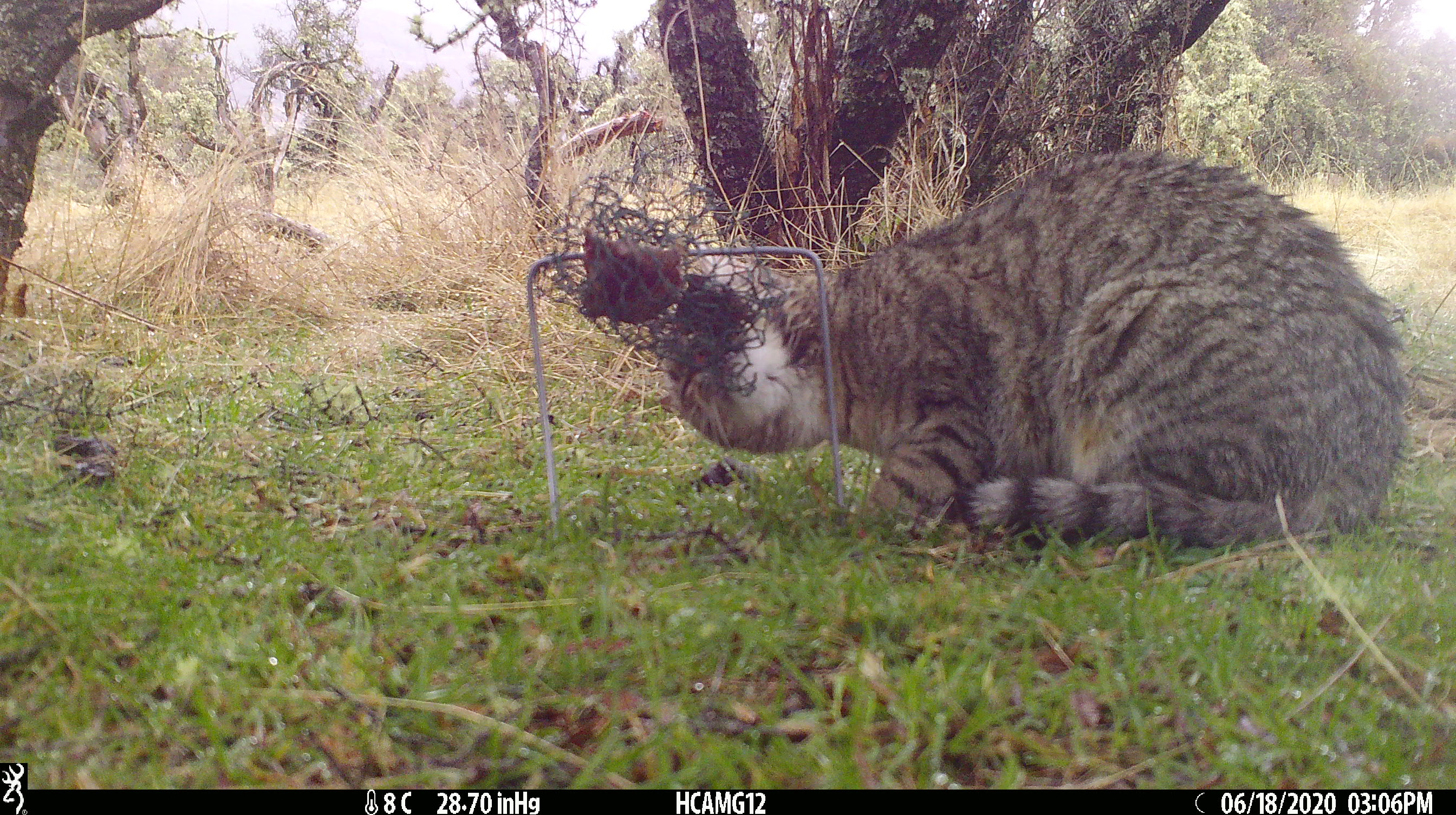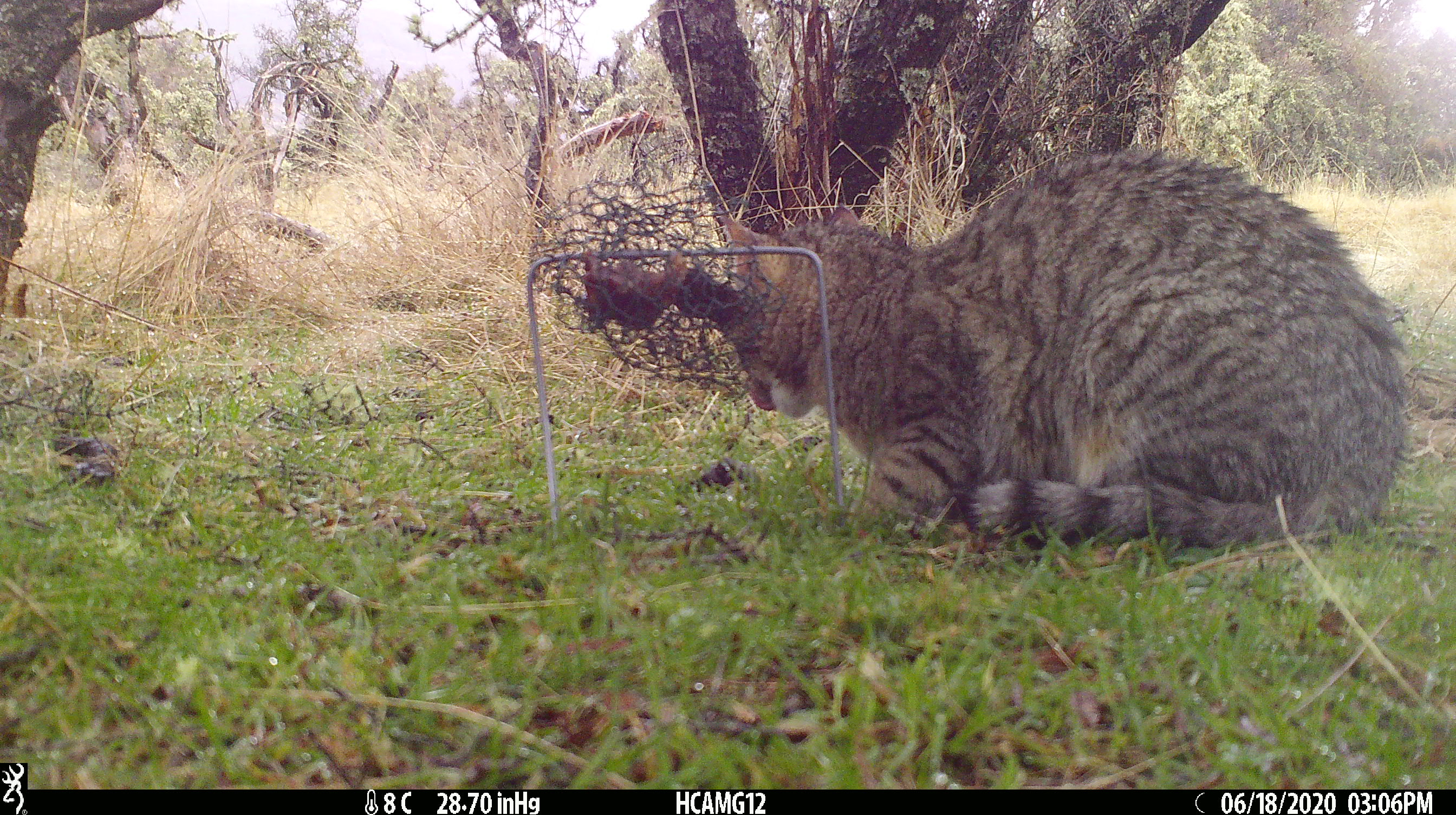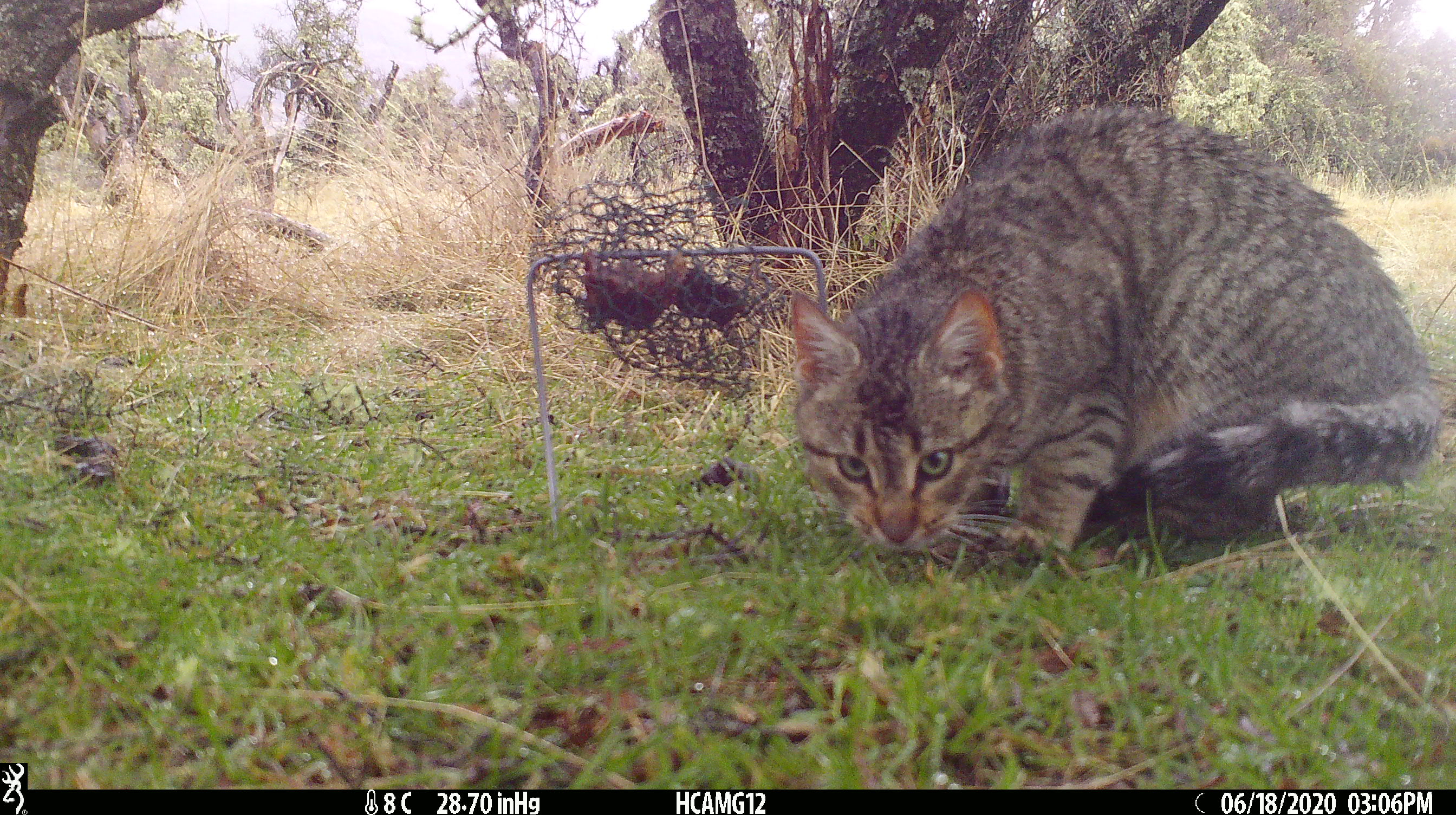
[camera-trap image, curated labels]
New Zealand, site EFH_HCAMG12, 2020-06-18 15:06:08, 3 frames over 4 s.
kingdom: Animalia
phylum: Chordata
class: Mammalia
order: Carnivora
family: Felidae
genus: Felis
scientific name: Felis catus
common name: domestic cat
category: cat